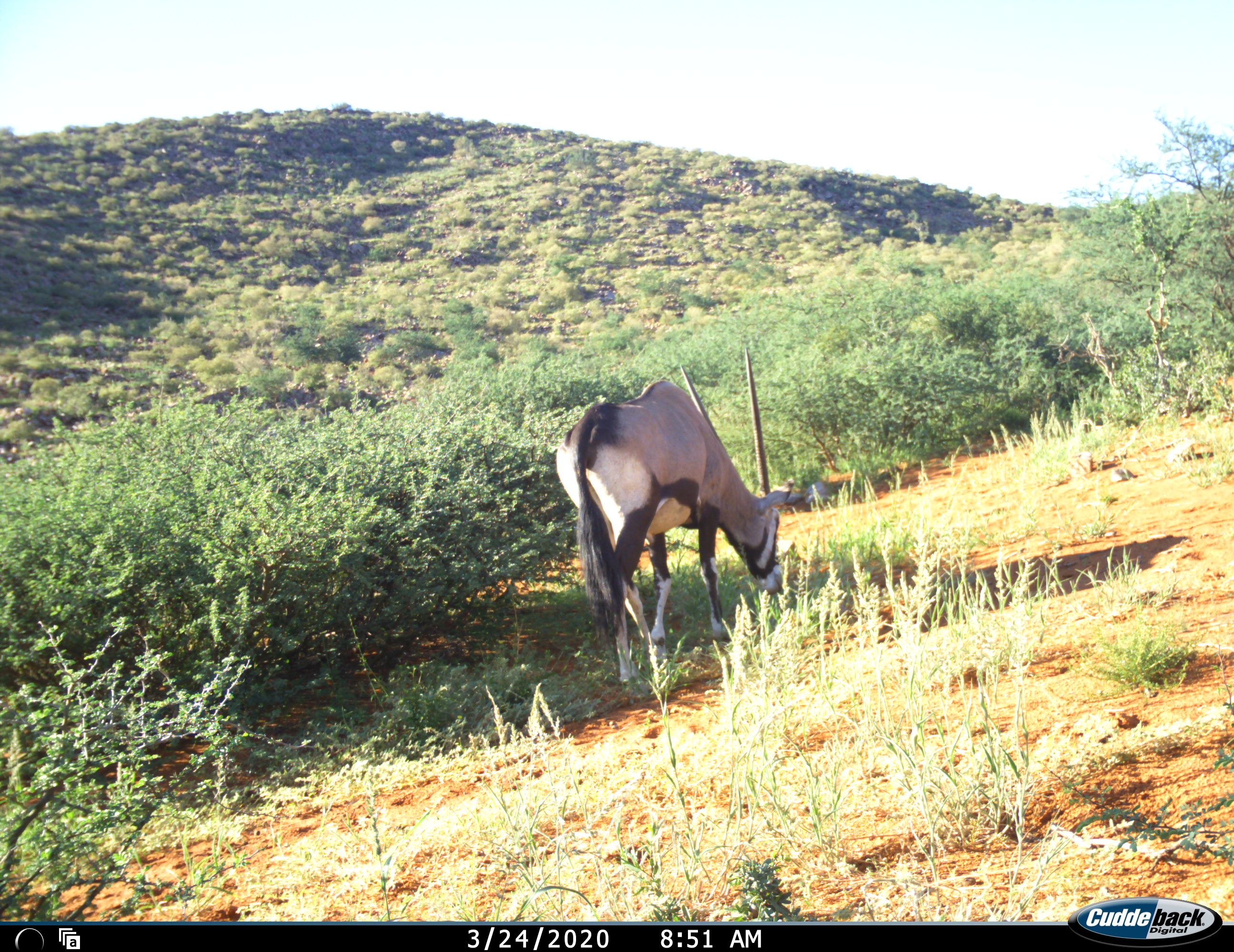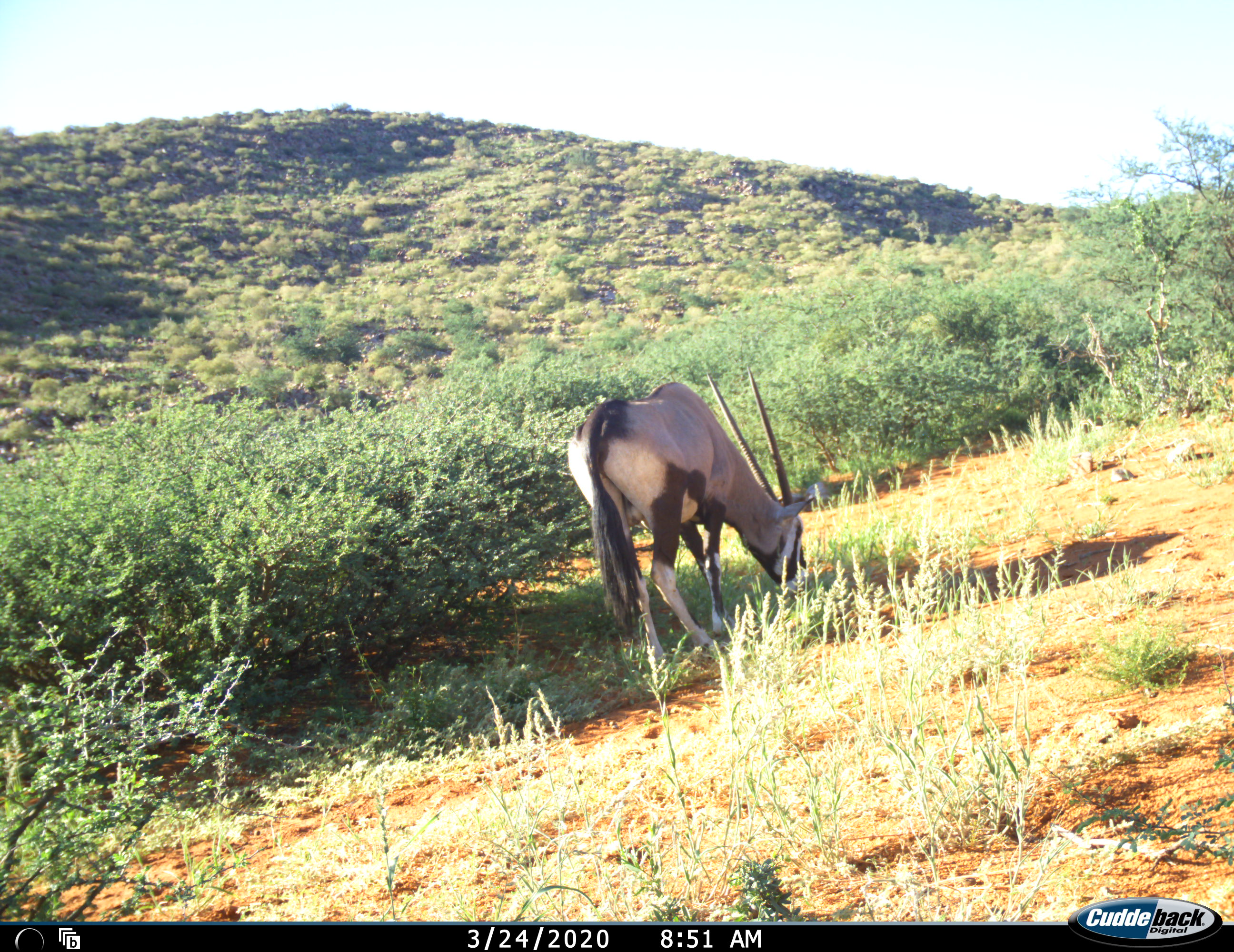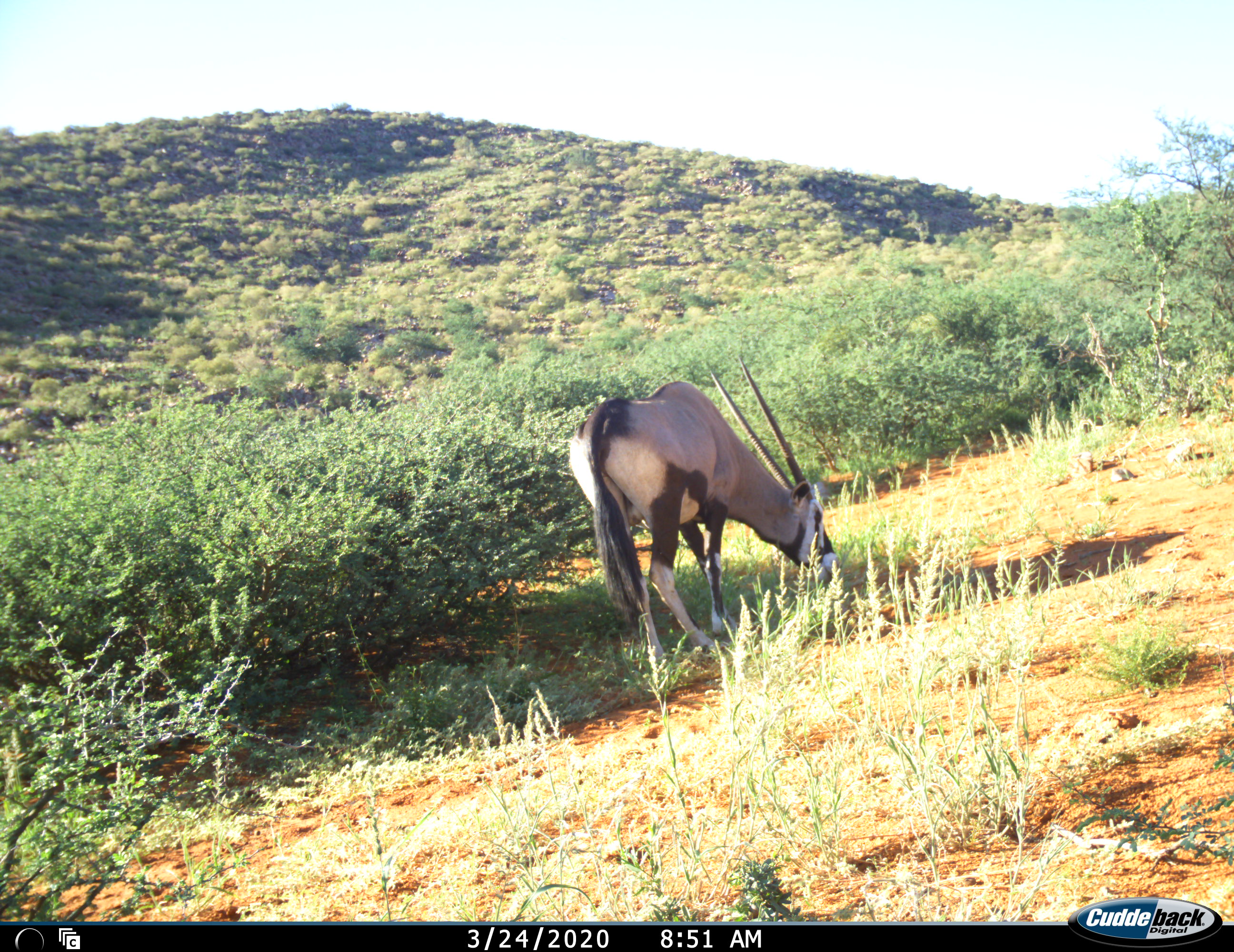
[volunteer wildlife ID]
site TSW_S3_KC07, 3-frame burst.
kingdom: Animalia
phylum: Chordata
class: Mammalia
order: Artiodactyla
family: Bovidae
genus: Oryx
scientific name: Oryx gazella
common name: gemsbok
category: oryx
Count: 1.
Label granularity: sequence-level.